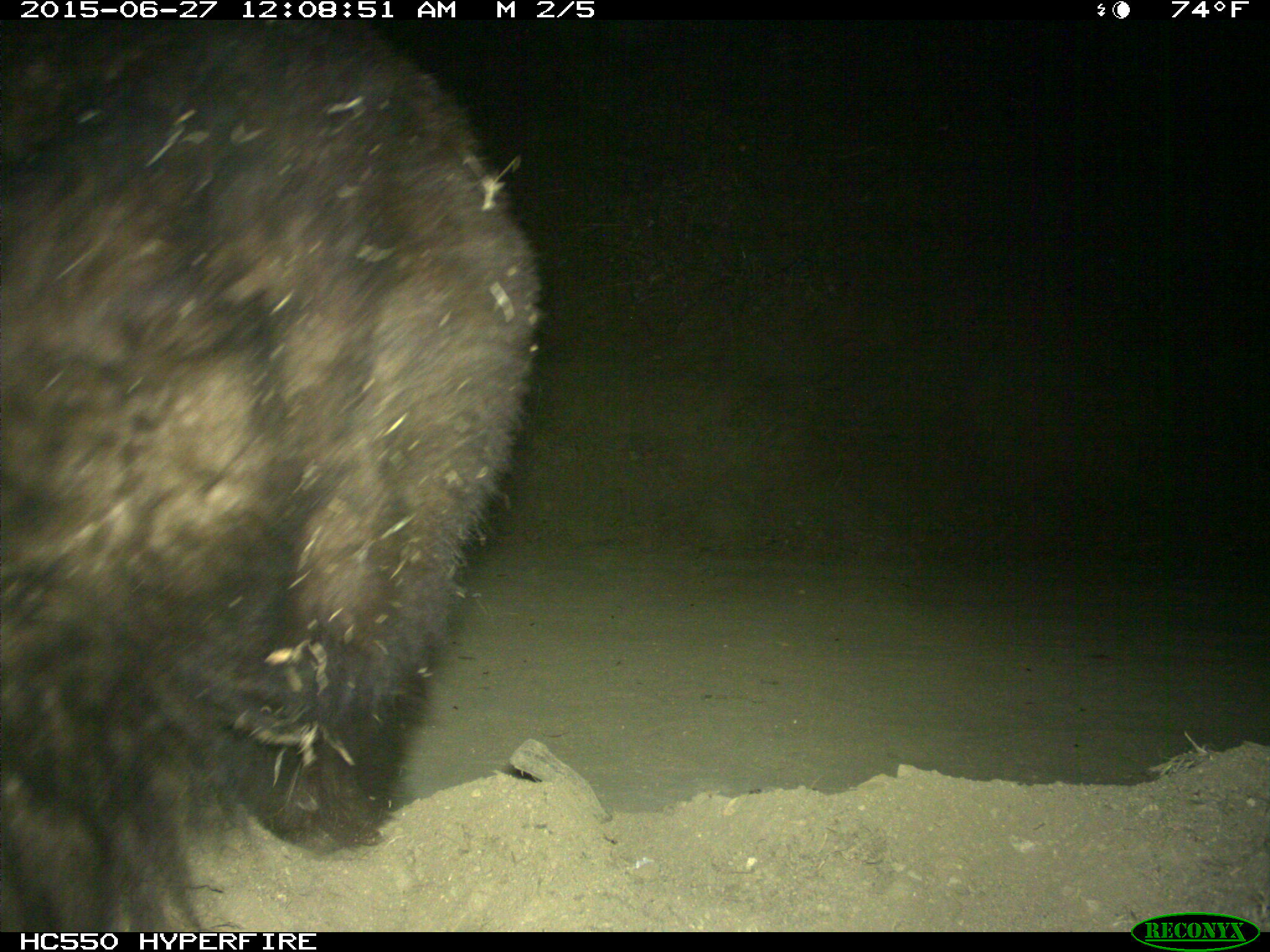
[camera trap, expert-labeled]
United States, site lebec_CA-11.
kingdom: Animalia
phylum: Chordata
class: Mammalia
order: Carnivora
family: Ursidae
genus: Ursus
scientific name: Ursus americanus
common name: american black bear